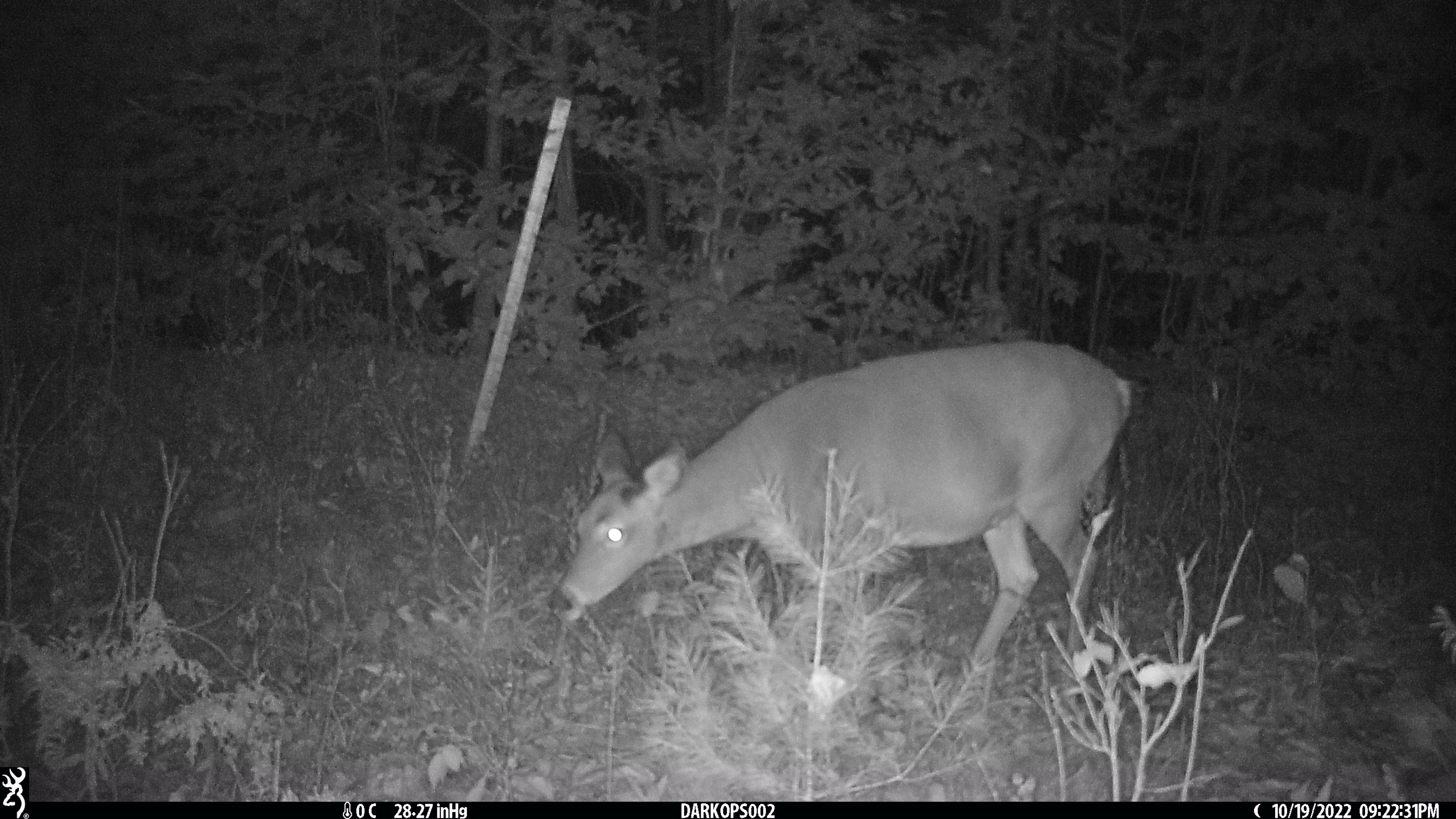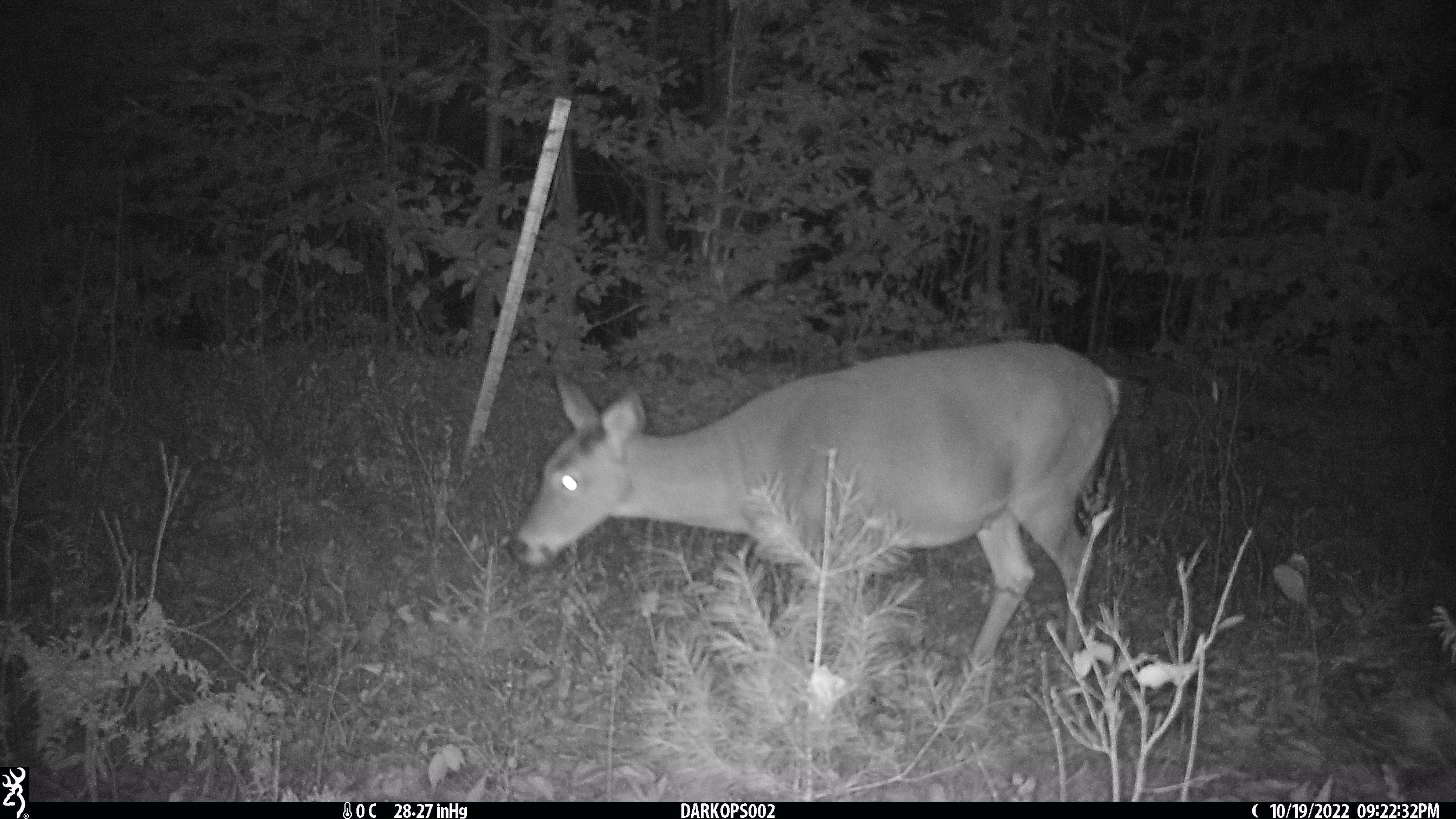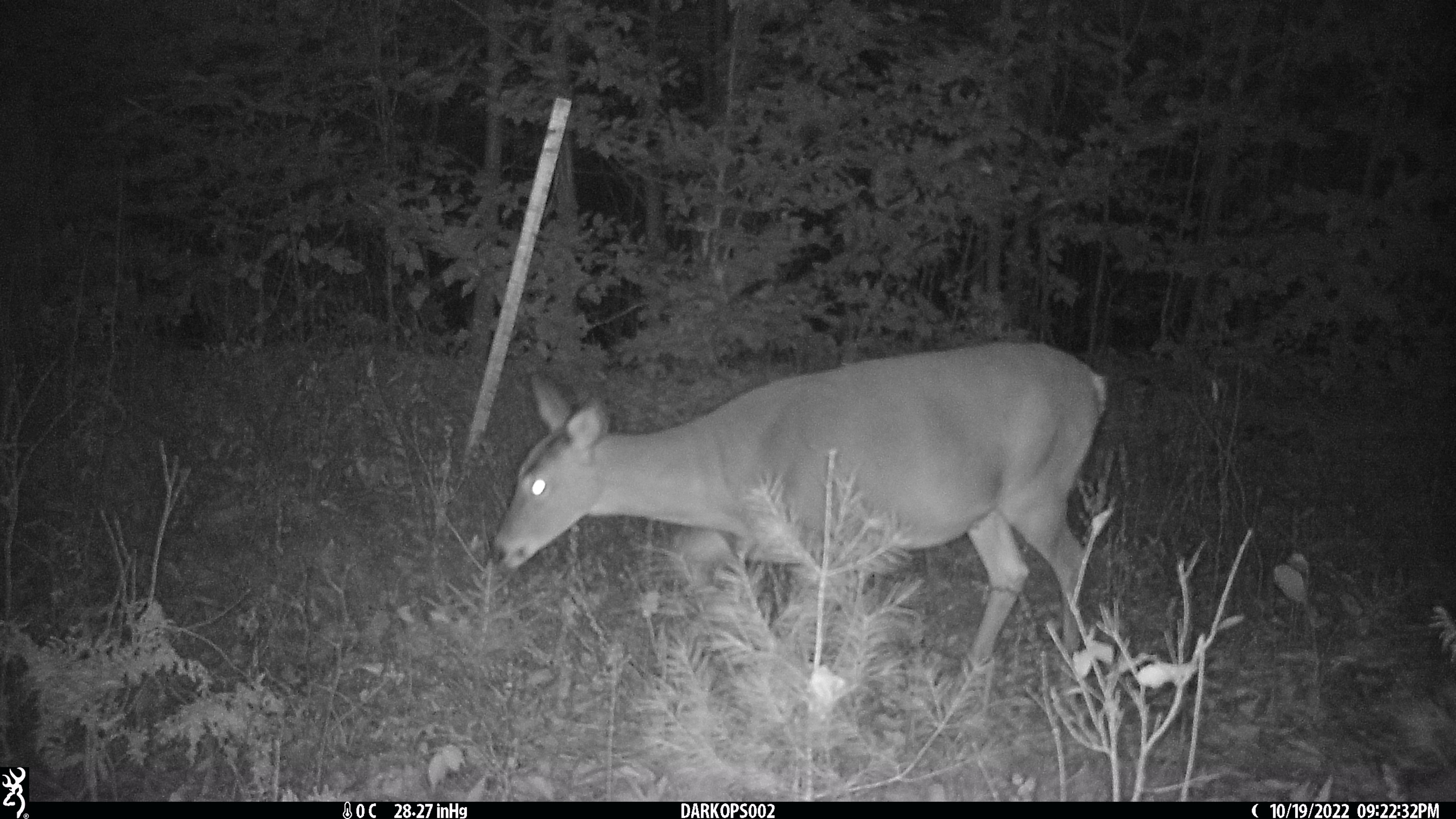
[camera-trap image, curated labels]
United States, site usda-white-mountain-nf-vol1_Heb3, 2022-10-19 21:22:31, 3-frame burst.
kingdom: Animalia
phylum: Chordata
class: Mammalia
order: Artiodactyla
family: Cervidae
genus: Odocoileus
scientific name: Odocoileus virginianus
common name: white-tailed deer